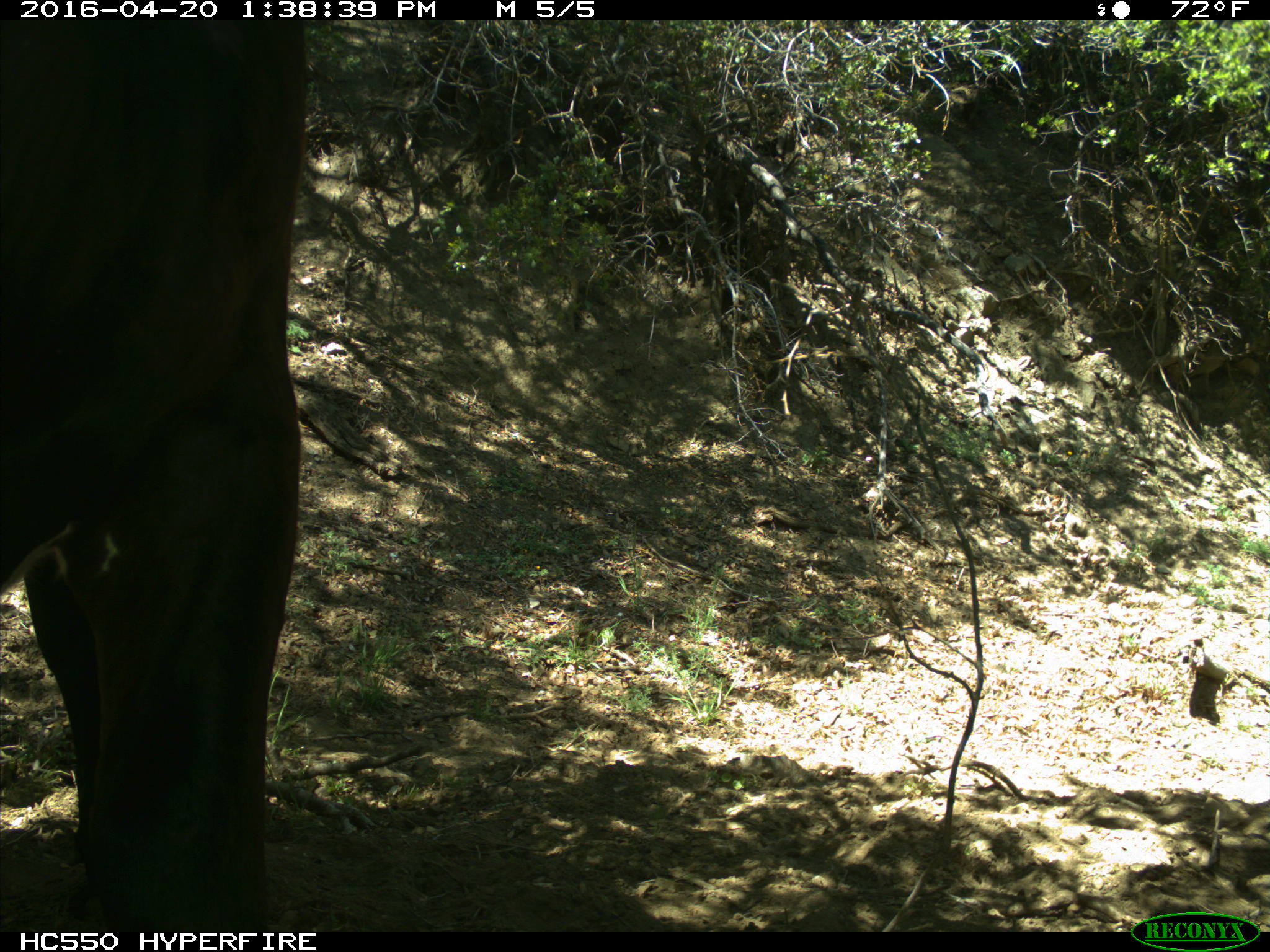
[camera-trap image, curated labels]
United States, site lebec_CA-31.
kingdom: Animalia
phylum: Chordata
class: Mammalia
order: Artiodactyla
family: Bovidae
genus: Bos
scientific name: Bos taurus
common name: domestic cow